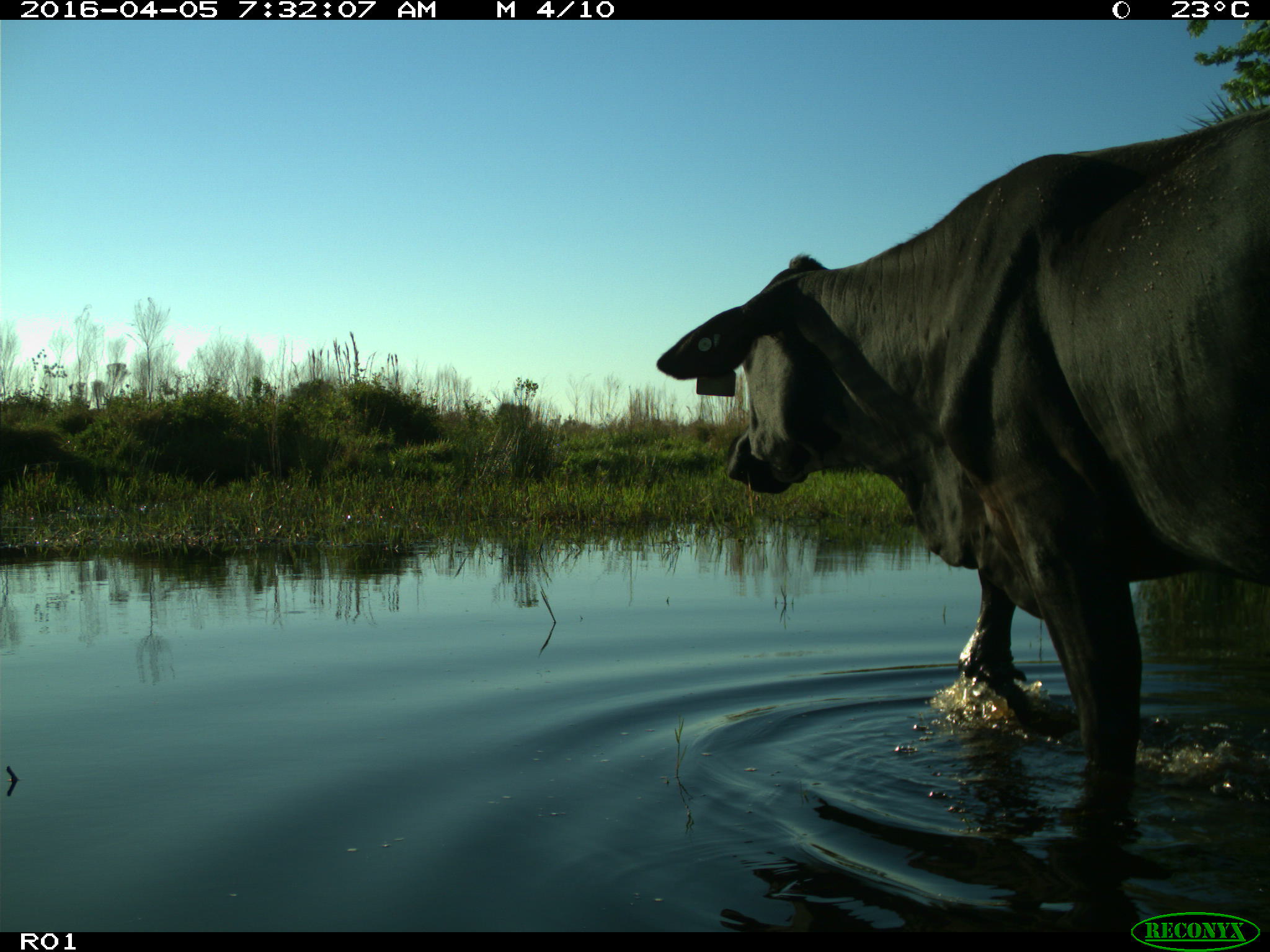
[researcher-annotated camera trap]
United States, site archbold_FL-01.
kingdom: Animalia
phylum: Chordata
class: Mammalia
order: Artiodactyla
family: Bovidae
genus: Bos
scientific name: Bos taurus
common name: domestic cow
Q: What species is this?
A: Bos taurus (domestic cow).